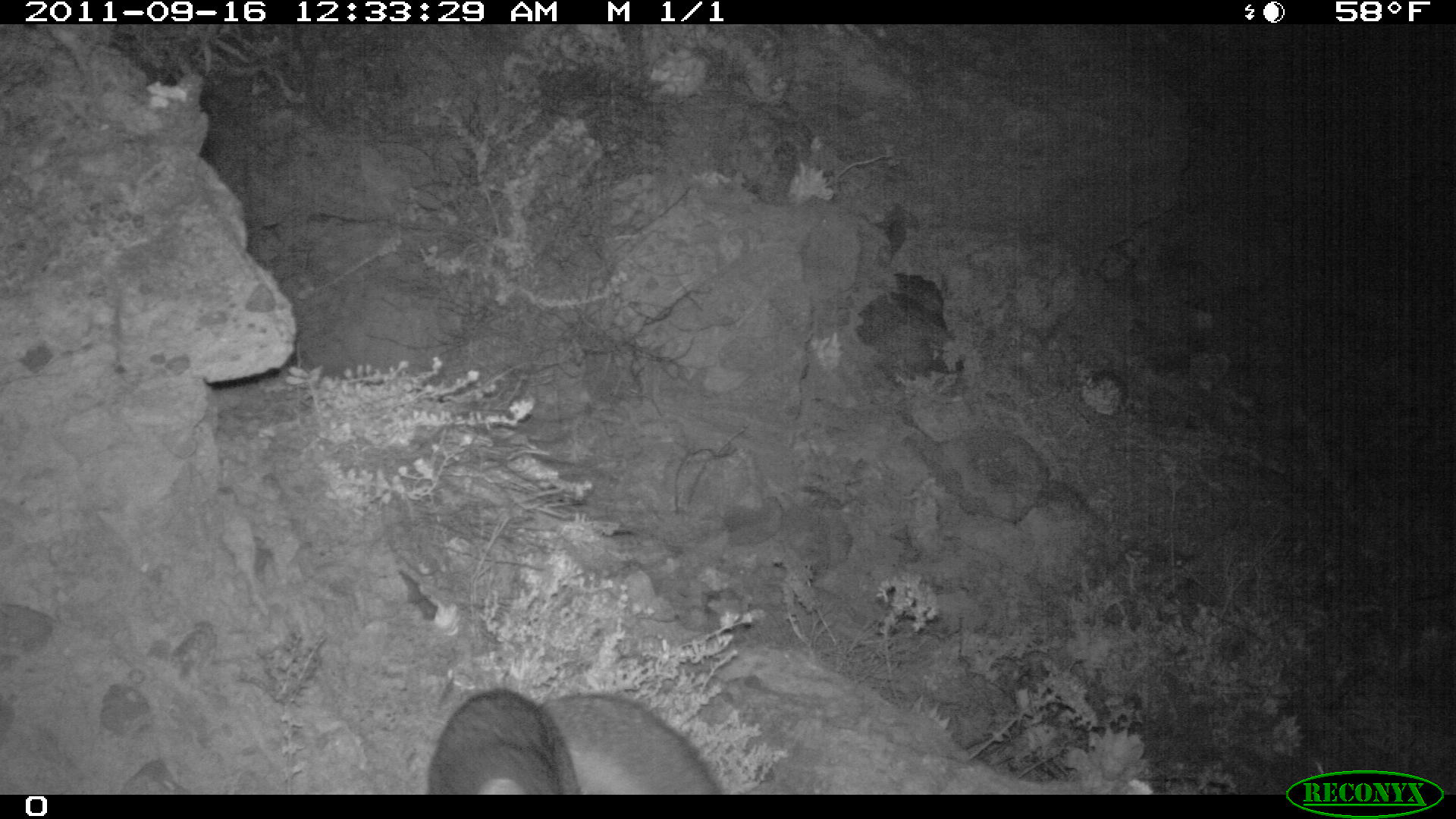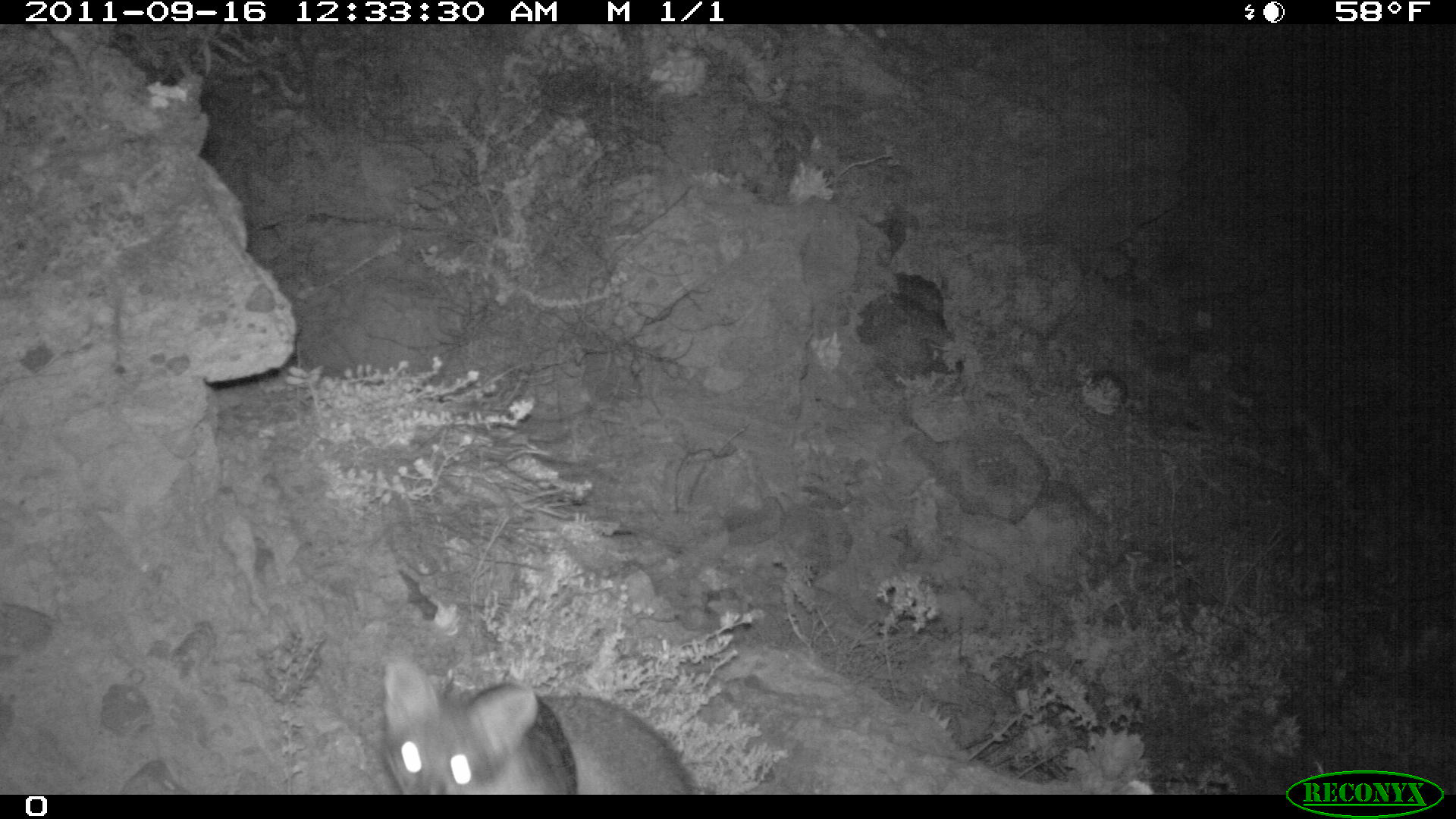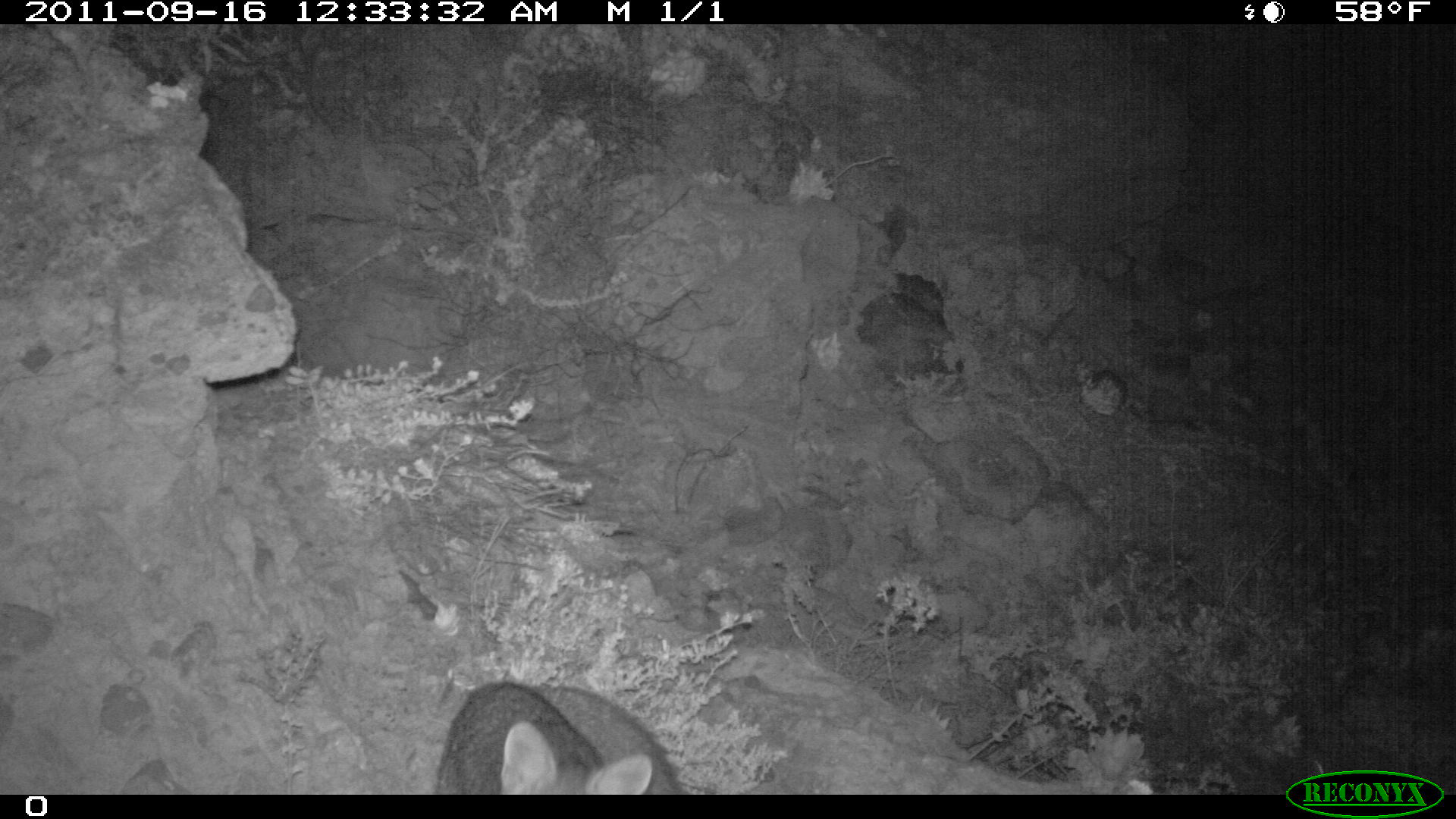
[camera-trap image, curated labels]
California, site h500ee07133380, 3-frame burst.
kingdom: Animalia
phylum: Chordata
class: Mammalia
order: Carnivora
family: Canidae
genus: Urocyon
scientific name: Urocyon littoralis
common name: island fox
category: fox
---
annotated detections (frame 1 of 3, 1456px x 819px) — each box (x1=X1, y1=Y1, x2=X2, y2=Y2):
fox: (x1=428, y1=689, x2=719, y2=793)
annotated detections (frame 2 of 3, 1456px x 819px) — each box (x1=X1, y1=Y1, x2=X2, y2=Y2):
fox: (x1=381, y1=651, x2=695, y2=795)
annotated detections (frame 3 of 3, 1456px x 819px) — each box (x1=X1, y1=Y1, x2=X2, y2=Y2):
fox: (x1=435, y1=680, x2=686, y2=795)